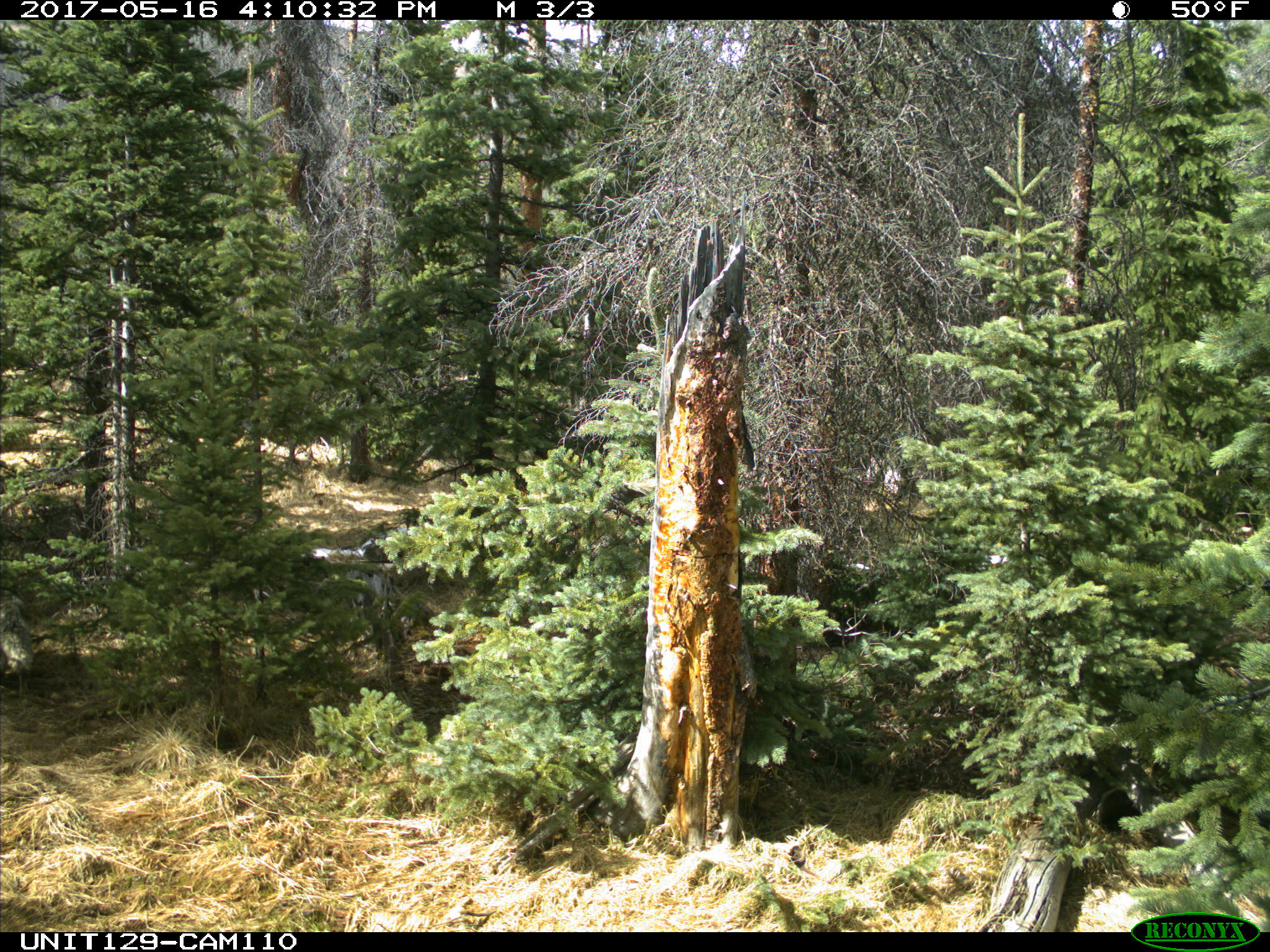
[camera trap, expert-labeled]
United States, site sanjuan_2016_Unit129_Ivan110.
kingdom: Animalia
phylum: Chordata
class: Mammalia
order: Carnivora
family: Canidae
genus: Canis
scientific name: Canis latrans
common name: coyote